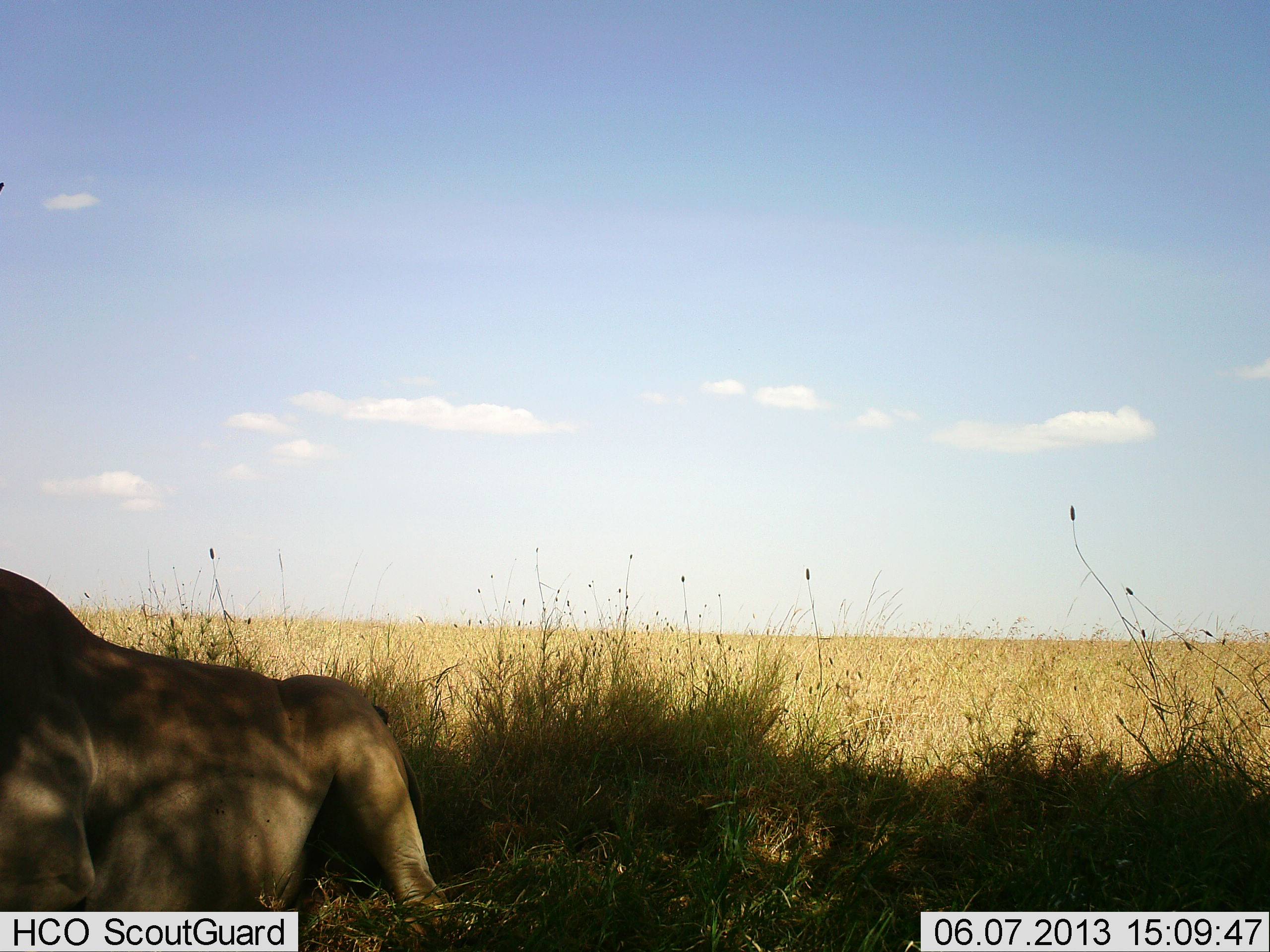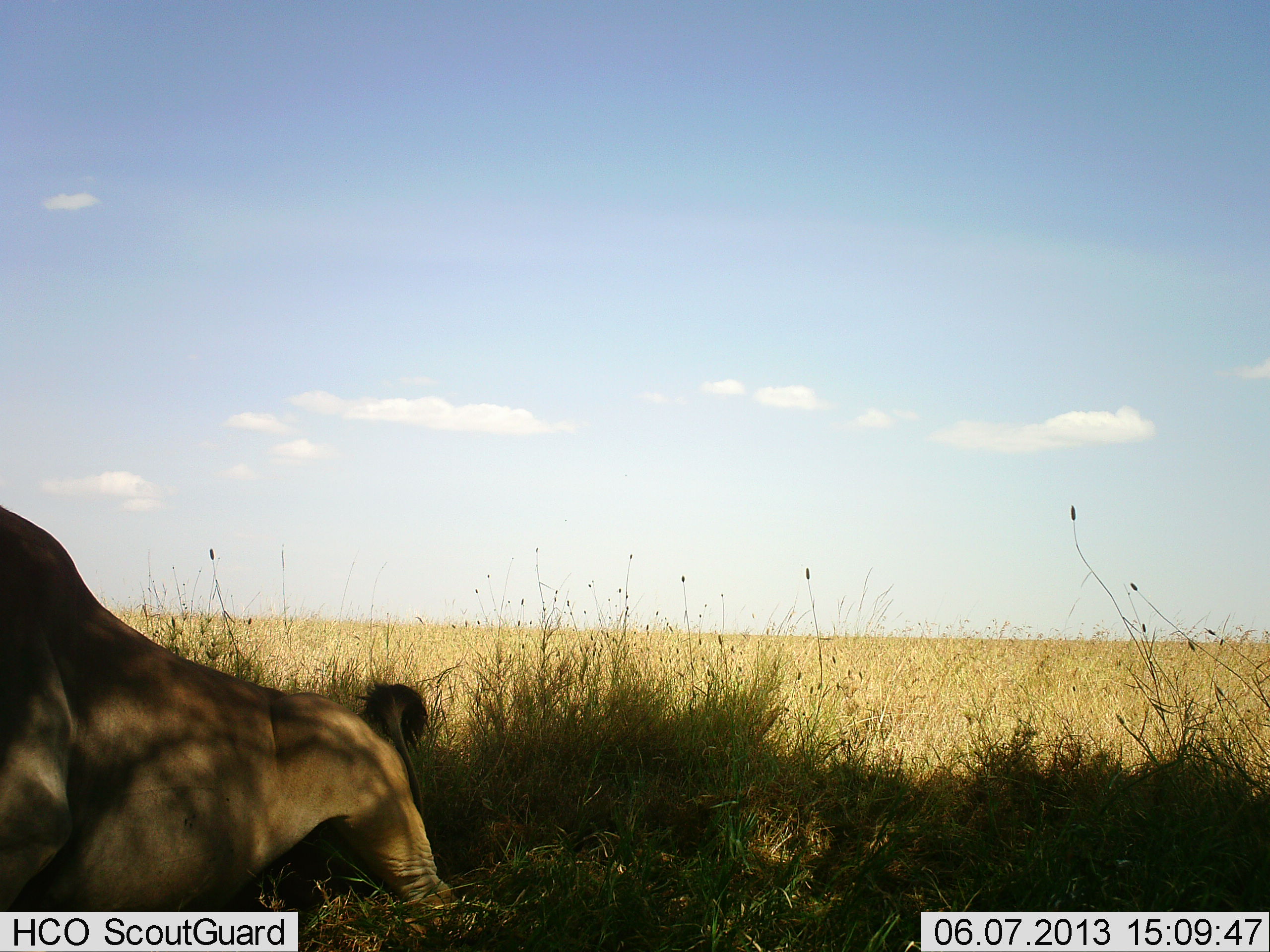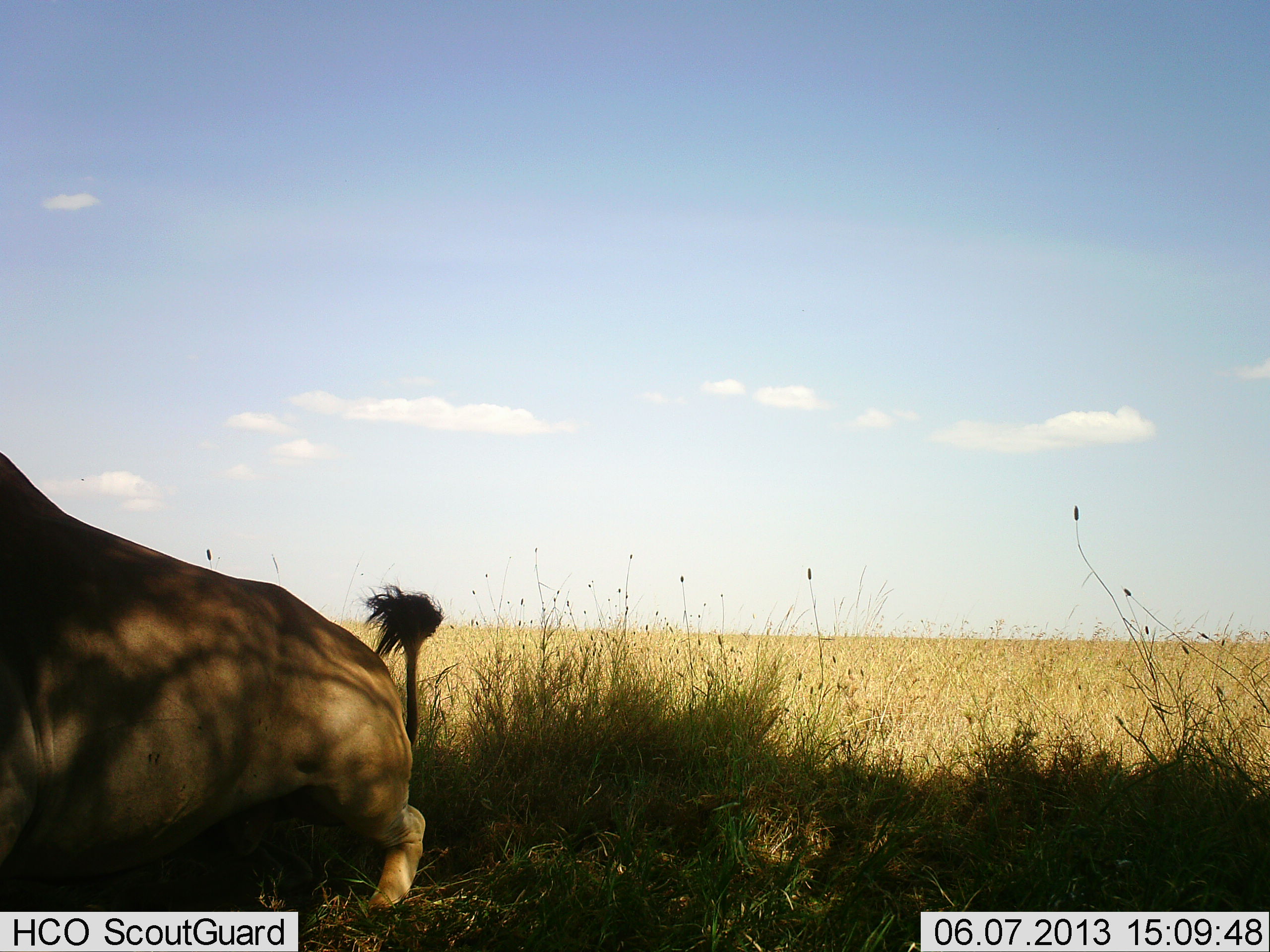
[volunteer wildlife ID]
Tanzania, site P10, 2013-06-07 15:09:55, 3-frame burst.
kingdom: Animalia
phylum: Chordata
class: Mammalia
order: Carnivora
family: Felidae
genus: Panthera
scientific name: Panthera leo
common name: lion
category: lionmale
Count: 1.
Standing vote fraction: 20%.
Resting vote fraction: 50%.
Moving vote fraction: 50%.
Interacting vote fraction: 0%.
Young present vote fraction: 0%.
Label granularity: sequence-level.